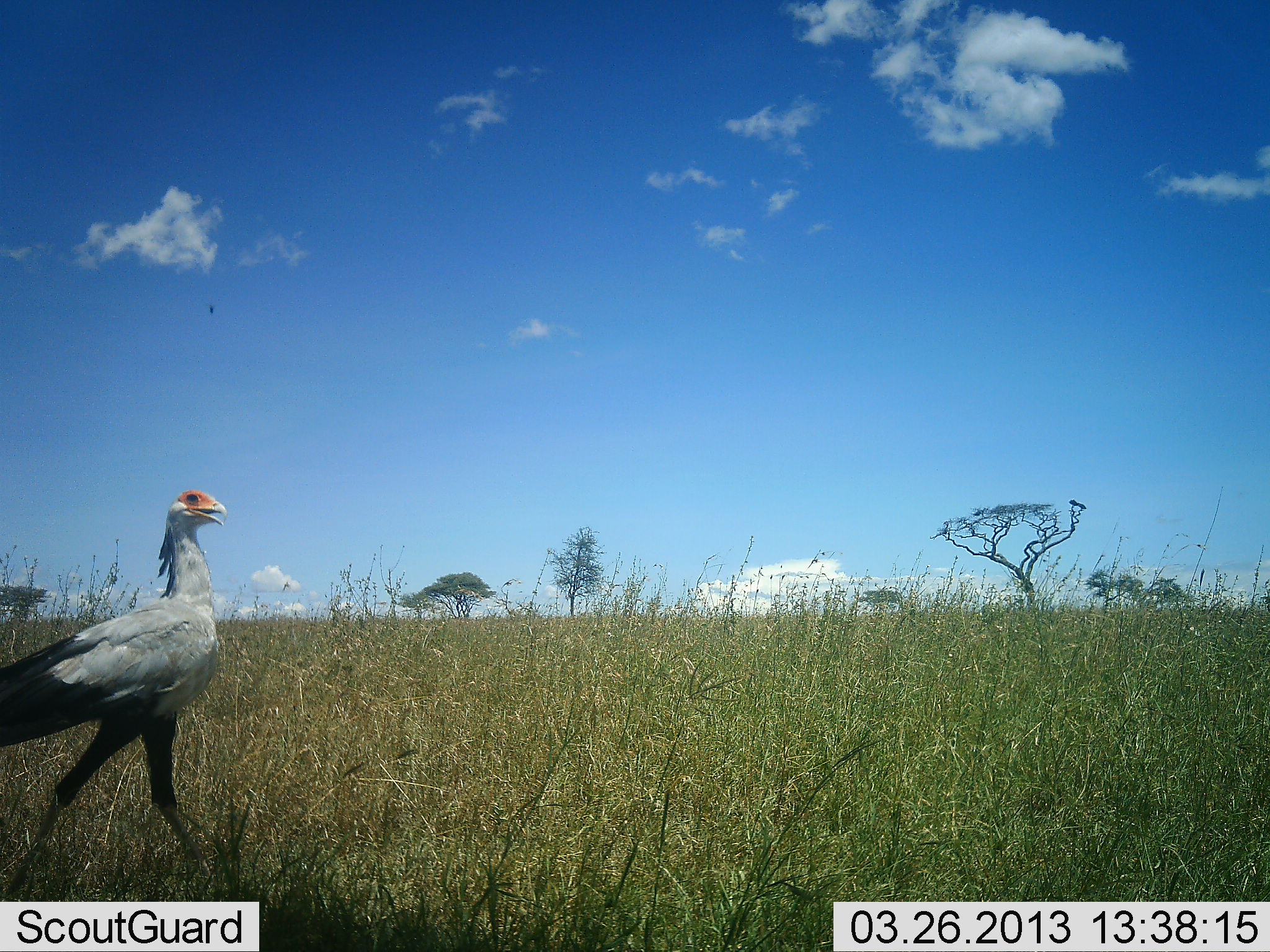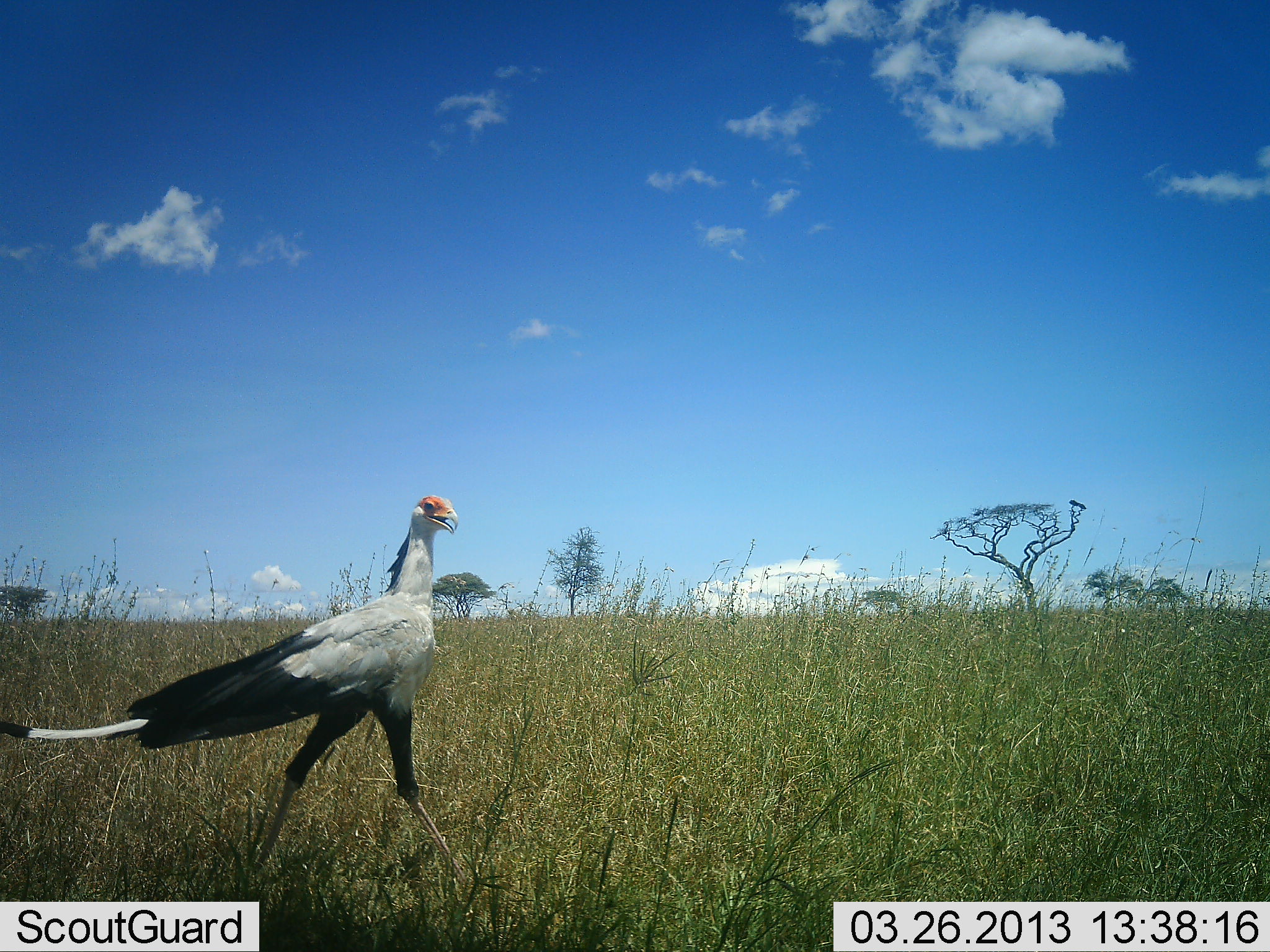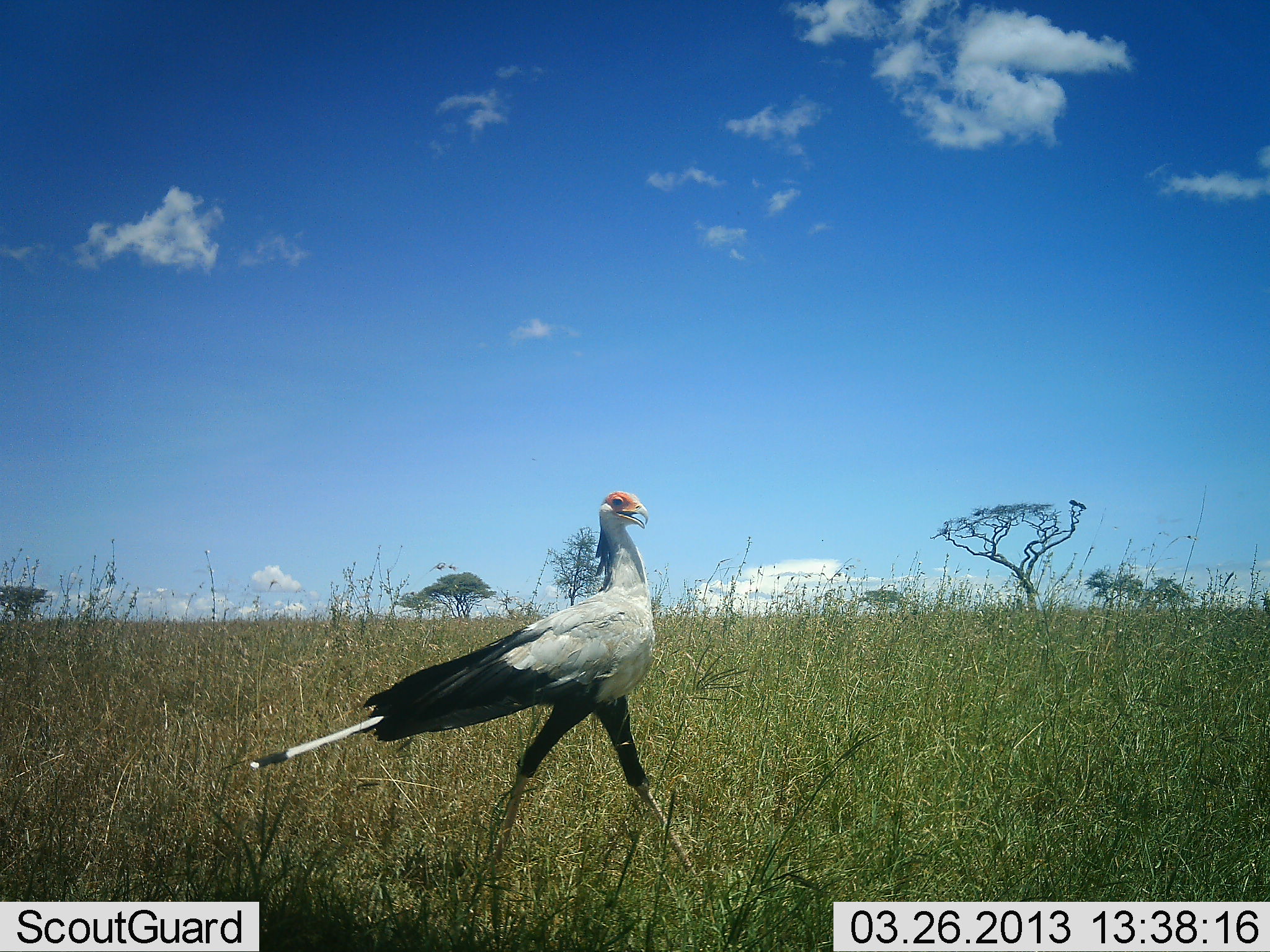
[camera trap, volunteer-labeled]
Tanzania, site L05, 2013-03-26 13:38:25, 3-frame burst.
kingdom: Animalia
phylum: Chordata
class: Aves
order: Accipitriformes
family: Sagittariidae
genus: Sagittarius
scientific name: Sagittarius serpentarius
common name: secretary bird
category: secretarybird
Secretarybird (secretary bird) (Sagittarius serpentarius), count 1. Behavior (volunteer vote fractions): standing 4%, resting 0%, moving 93%, interacting 0%. Young present (vote fraction): 0%. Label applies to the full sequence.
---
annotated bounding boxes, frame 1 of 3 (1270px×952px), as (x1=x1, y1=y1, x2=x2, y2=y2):
animal: (x1=0, y1=489, x2=228, y2=901)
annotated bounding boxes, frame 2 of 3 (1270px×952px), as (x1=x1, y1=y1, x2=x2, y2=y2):
animal: (x1=0, y1=496, x2=465, y2=888)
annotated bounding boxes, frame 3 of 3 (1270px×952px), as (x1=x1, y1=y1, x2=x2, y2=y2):
animal: (x1=248, y1=491, x2=698, y2=873)